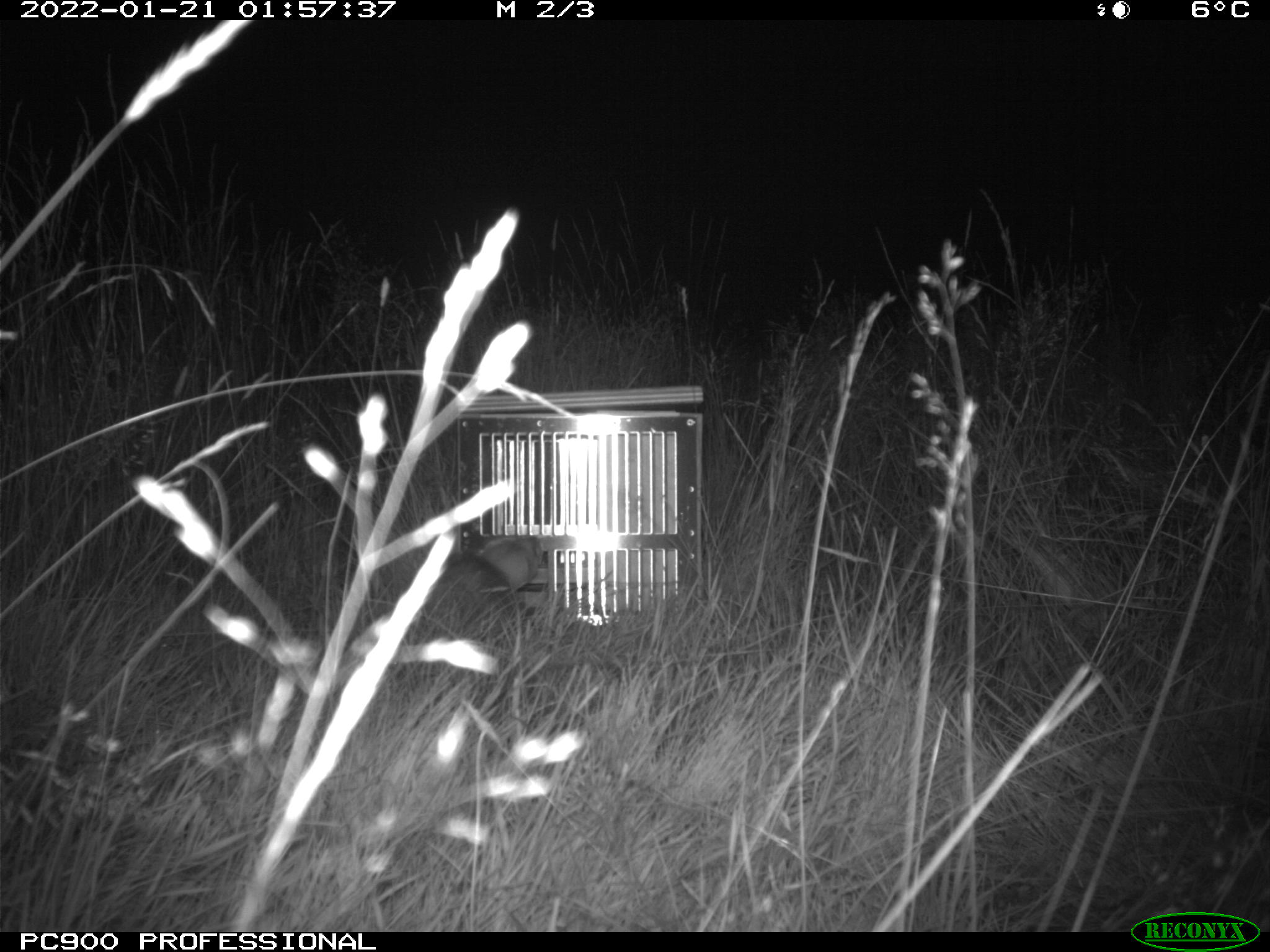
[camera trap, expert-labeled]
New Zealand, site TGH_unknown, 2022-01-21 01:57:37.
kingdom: Animalia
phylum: Chordata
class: Mammalia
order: Carnivora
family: Mustelidae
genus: Mustela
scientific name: Mustela furo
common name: ferret